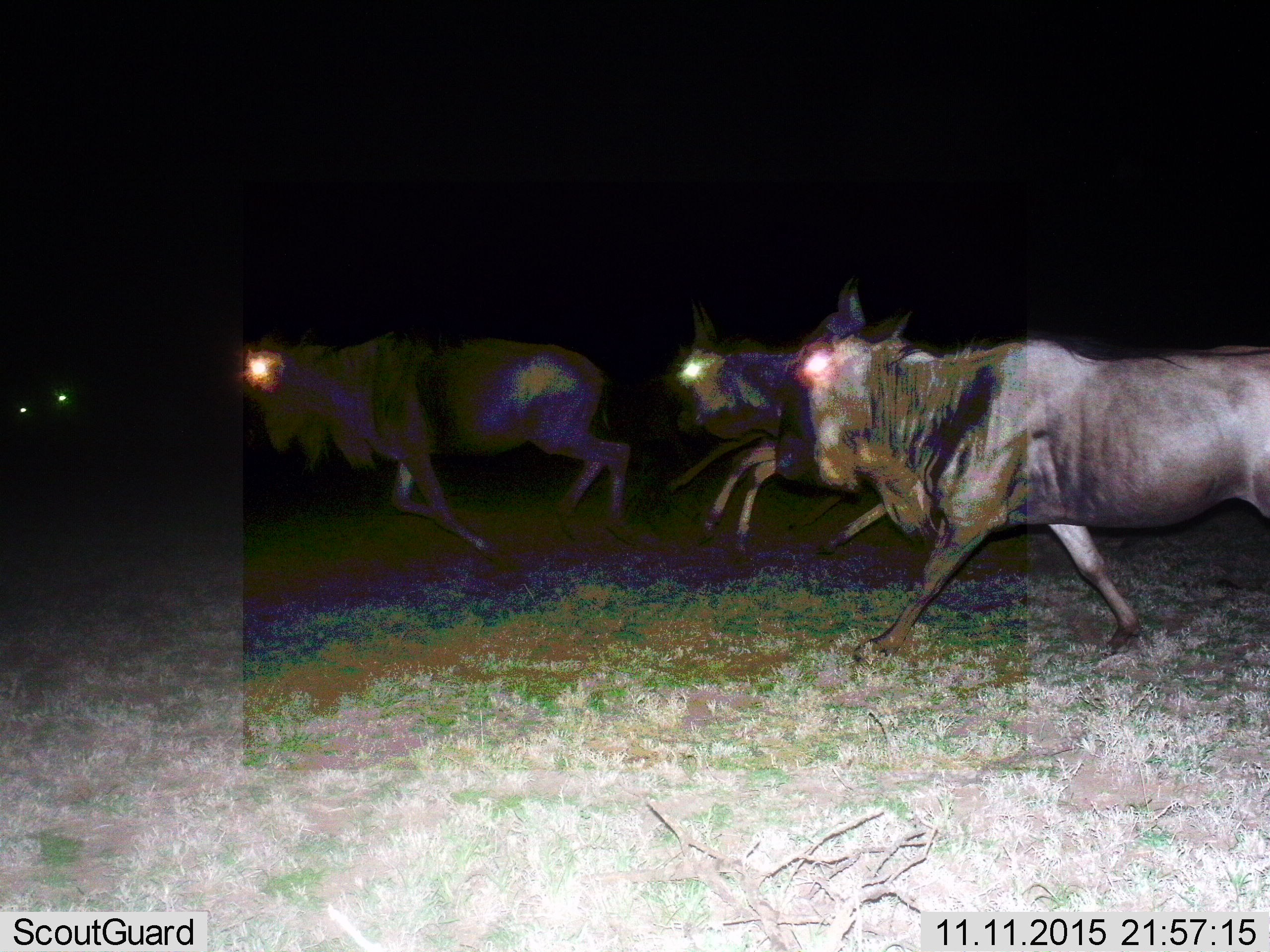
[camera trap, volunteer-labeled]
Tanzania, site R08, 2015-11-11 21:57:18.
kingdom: Animalia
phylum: Chordata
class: Mammalia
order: Artiodactyla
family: Bovidae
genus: Connochaetes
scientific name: Connochaetes taurinus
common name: blue wildebeest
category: wildebeest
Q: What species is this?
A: Wildebeest (blue wildebeest) (Connochaetes taurinus).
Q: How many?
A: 4.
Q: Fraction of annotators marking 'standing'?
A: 0%.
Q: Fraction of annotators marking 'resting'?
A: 0%.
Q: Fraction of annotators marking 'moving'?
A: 100%.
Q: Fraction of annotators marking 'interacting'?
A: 0%.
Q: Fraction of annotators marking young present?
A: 0%.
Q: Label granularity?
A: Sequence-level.